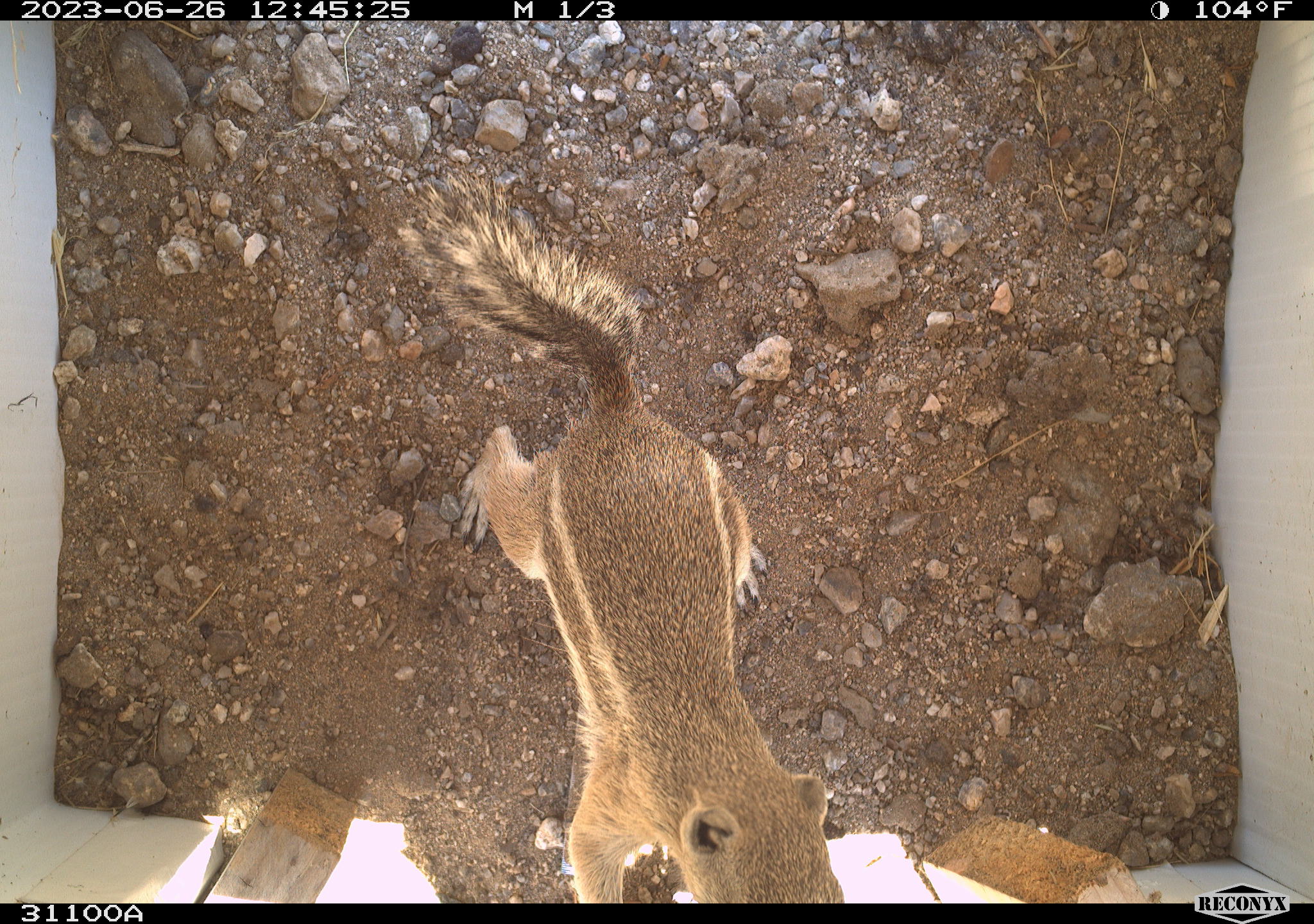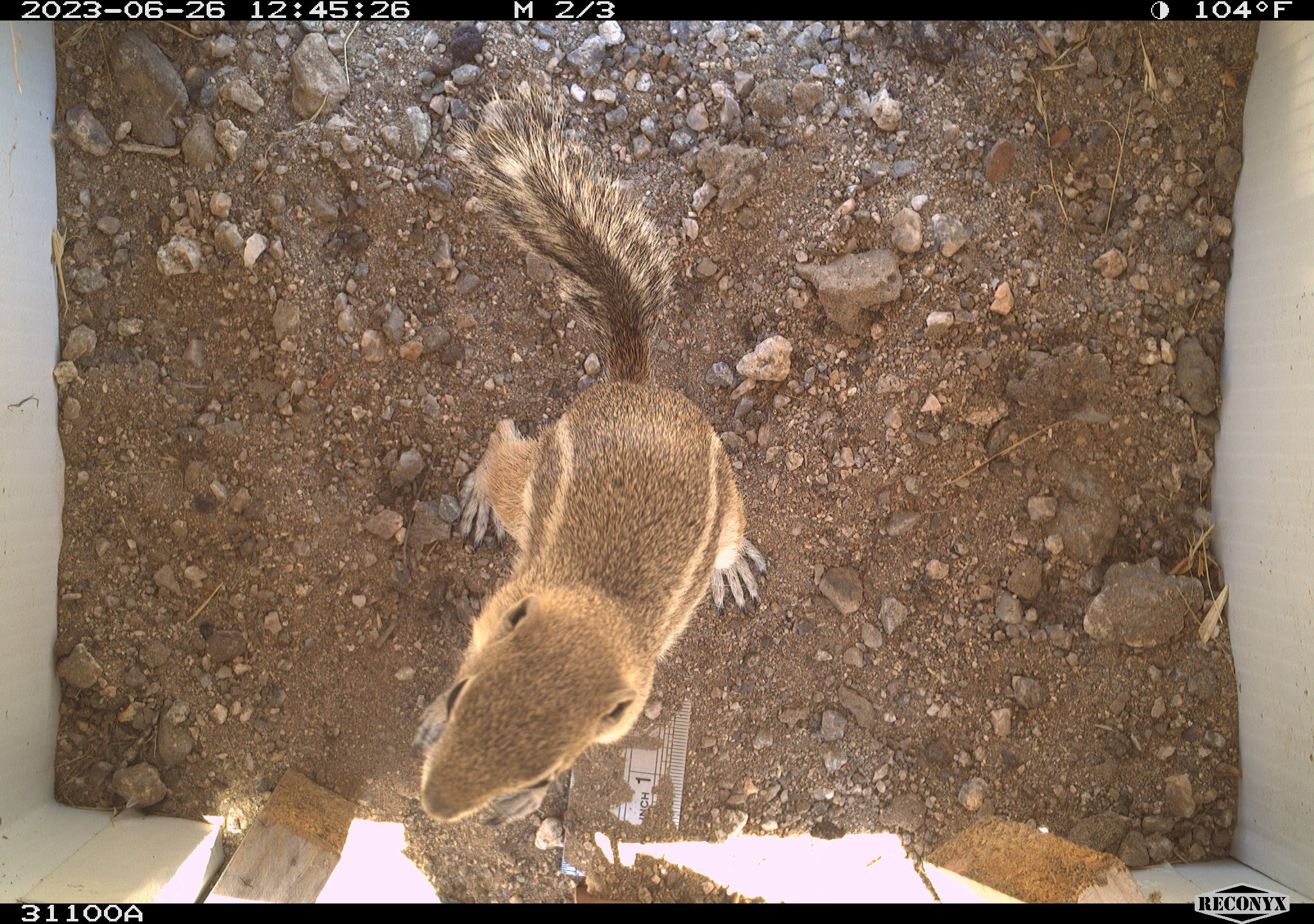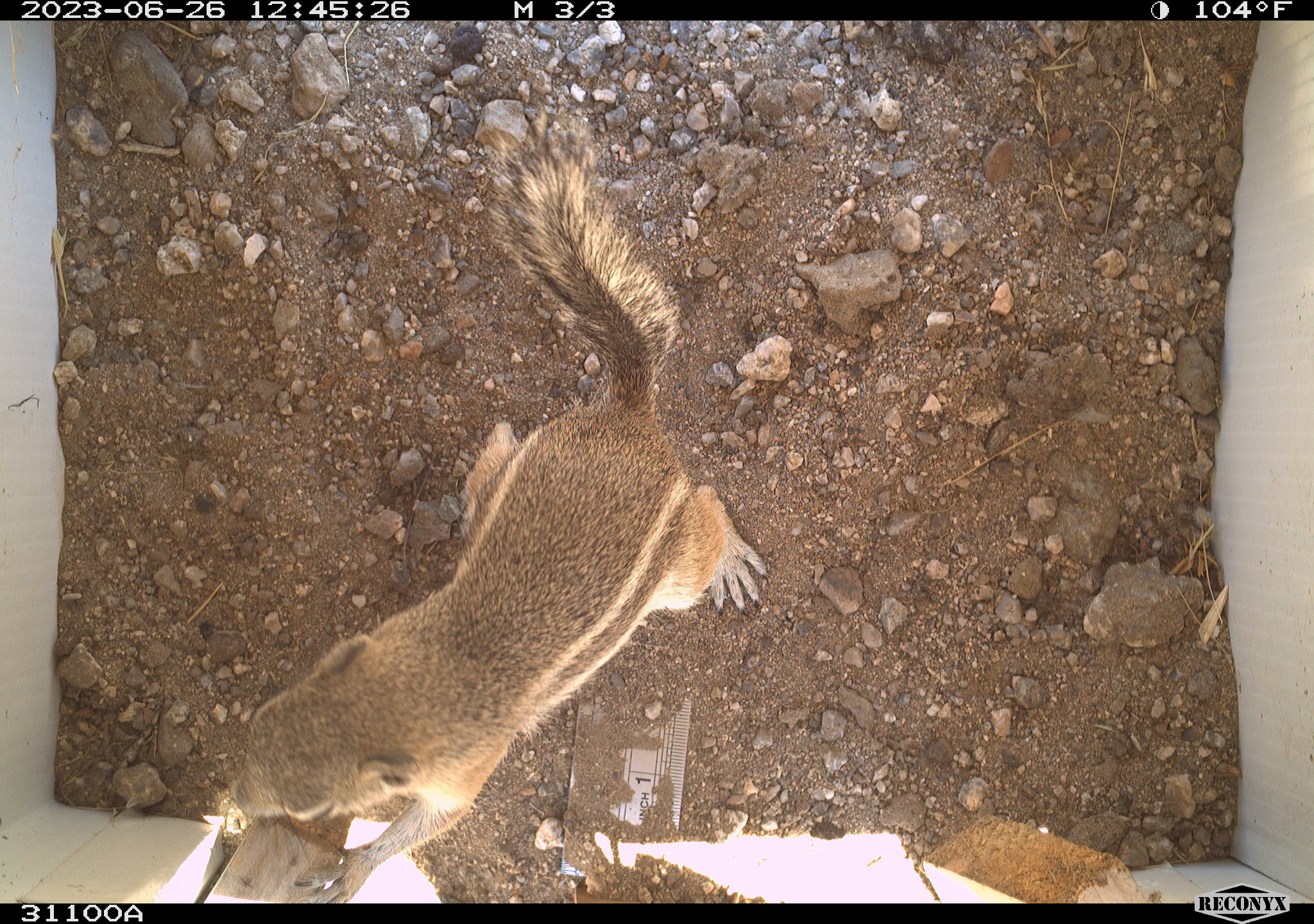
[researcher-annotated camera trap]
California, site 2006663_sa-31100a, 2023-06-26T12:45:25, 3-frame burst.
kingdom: Animalia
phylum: Chordata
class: Mammalia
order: Rodentia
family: Sciuridae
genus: Ammospermophilus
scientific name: Ammospermophilus leucurus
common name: white-tailed antelope squirrel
White-tailed antelope squirrel (Ammospermophilus leucurus).